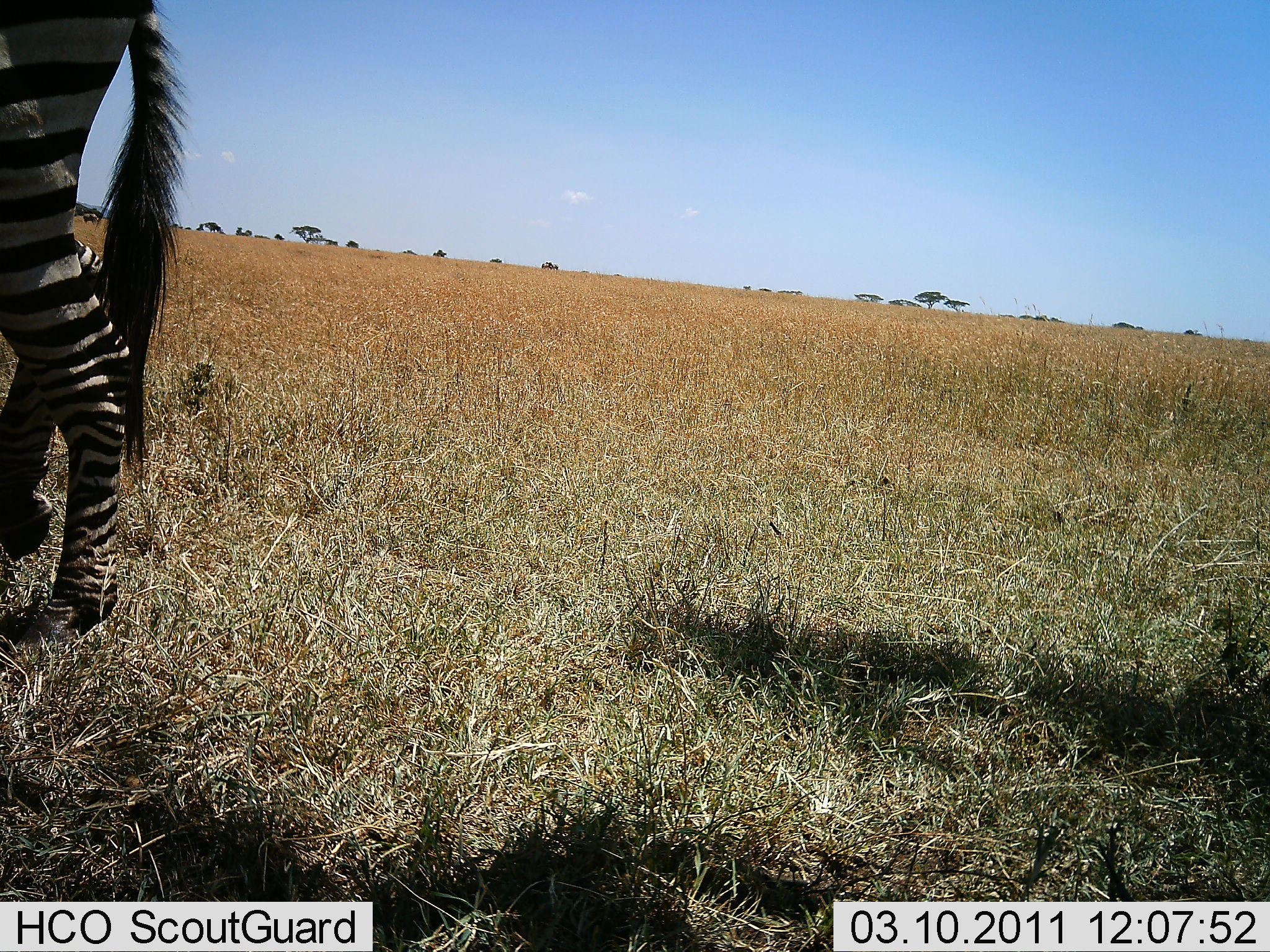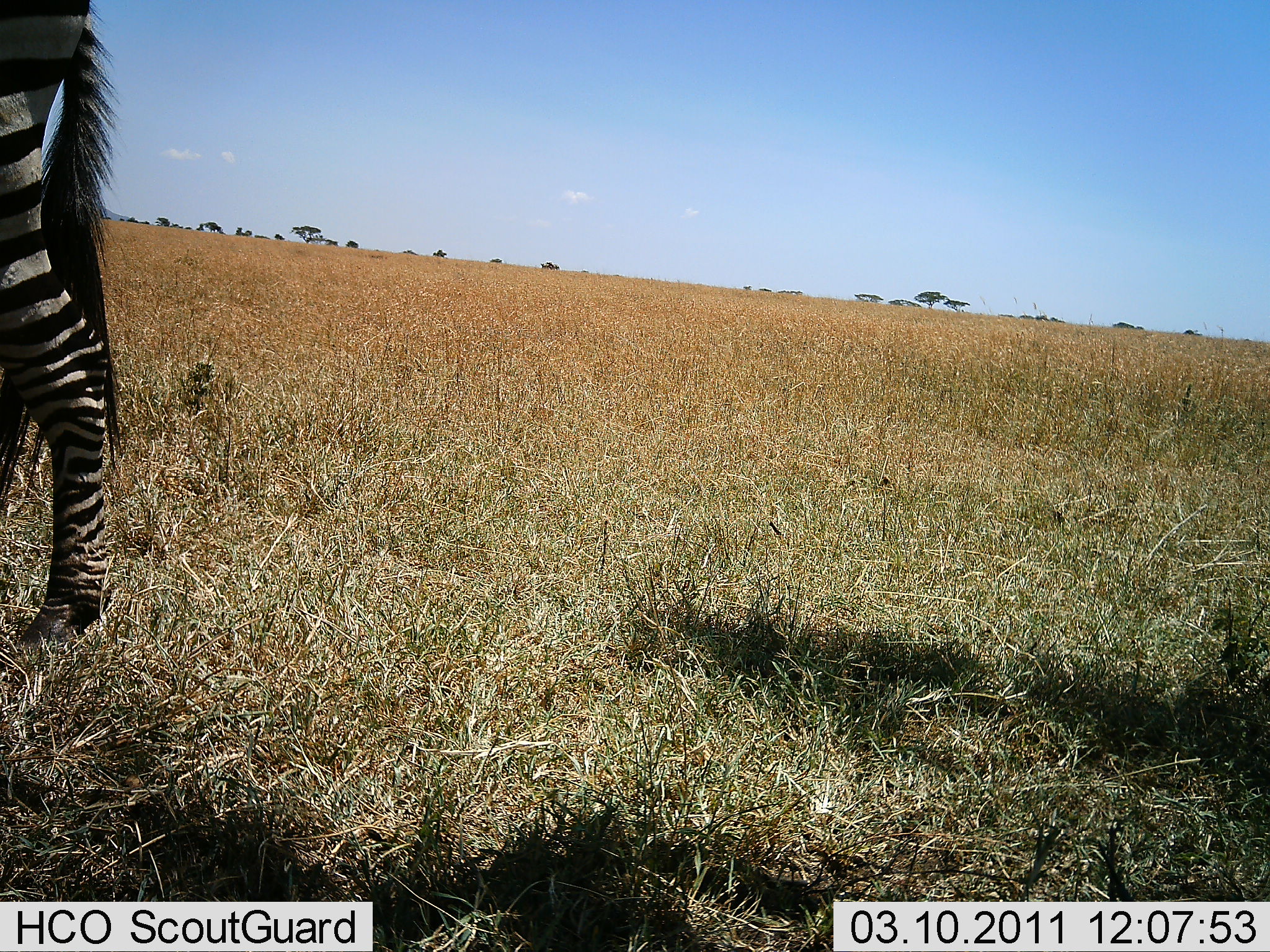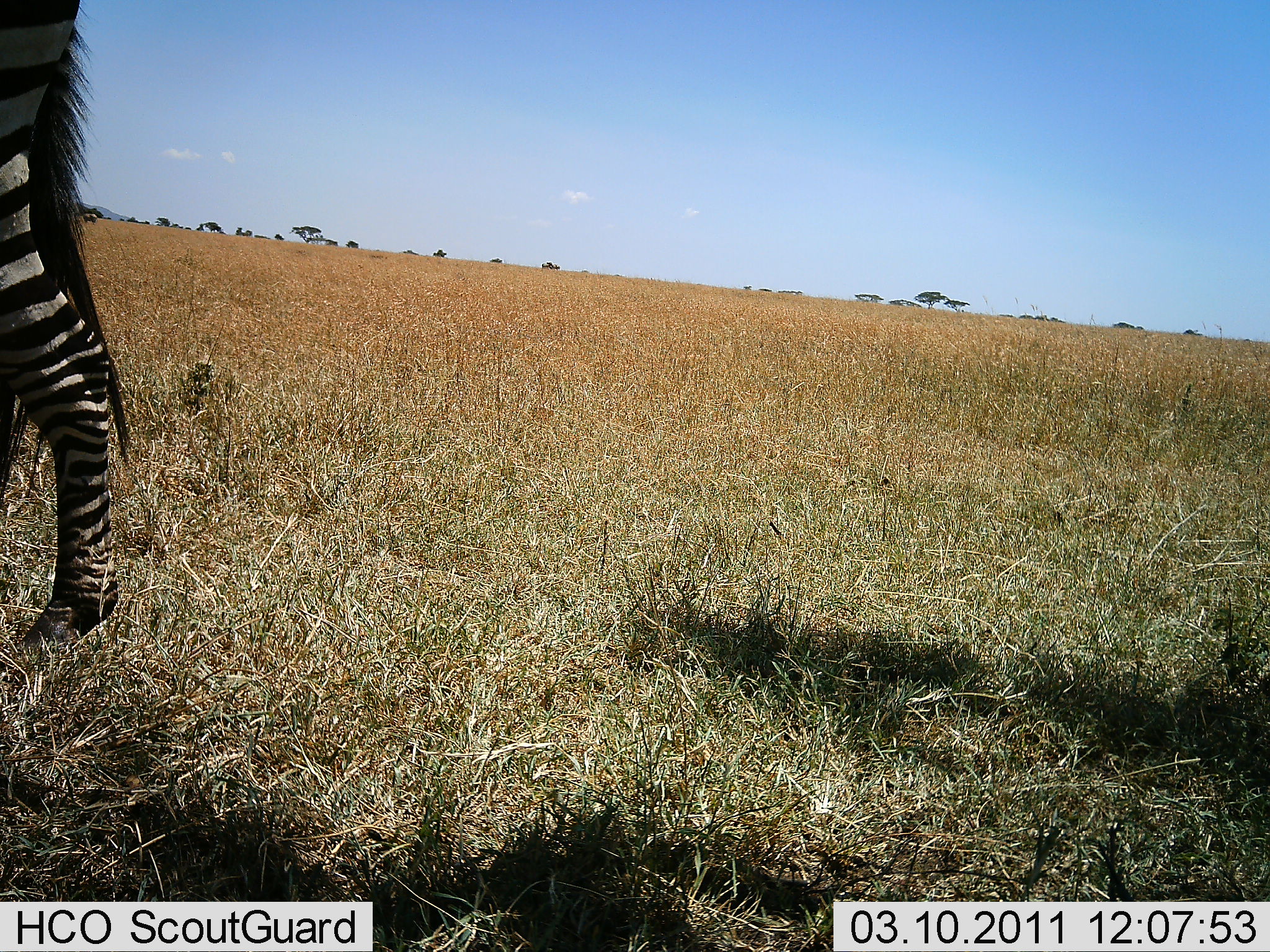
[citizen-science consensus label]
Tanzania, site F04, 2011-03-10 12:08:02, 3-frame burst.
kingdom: Animalia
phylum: Chordata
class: Mammalia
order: Perissodactyla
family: Equidae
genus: Equus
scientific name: Equus quagga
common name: plains zebra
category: zebra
Zebra (plains zebra) (Equus quagga), count 1. Behavior (volunteer vote fractions): standing 36%, resting 0%, moving 64%, interacting 0%. Young present (vote fraction): 0%. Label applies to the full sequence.